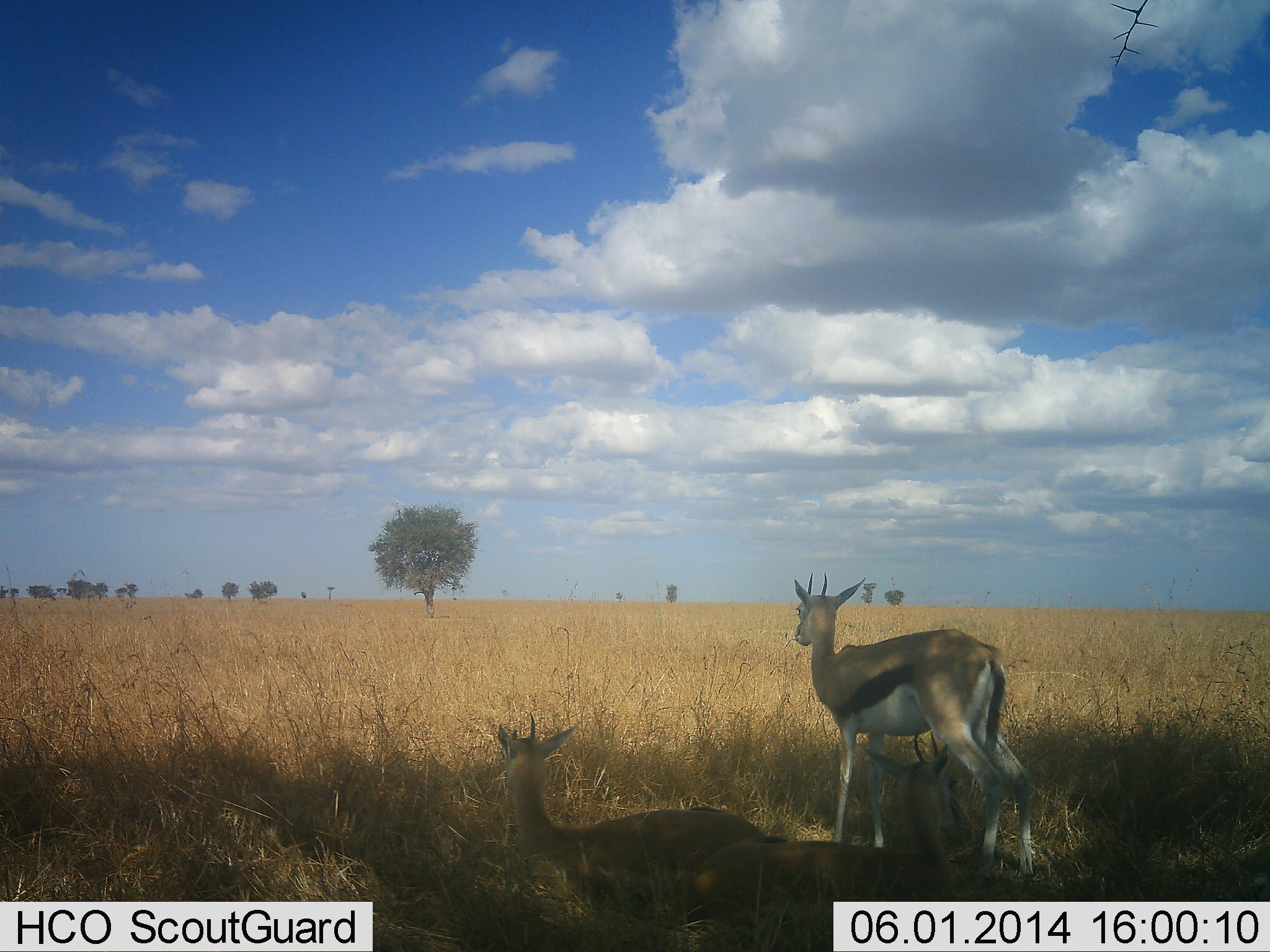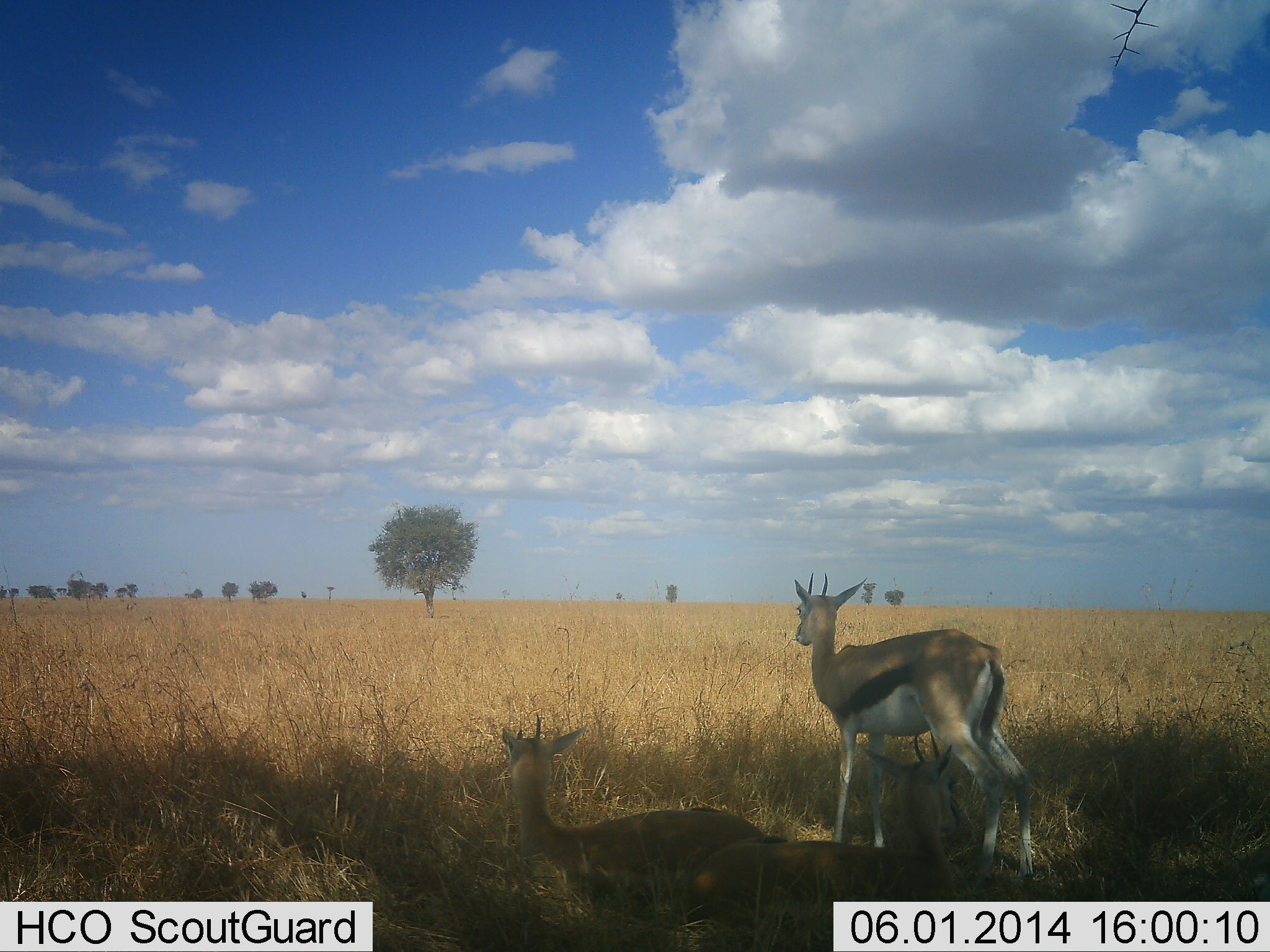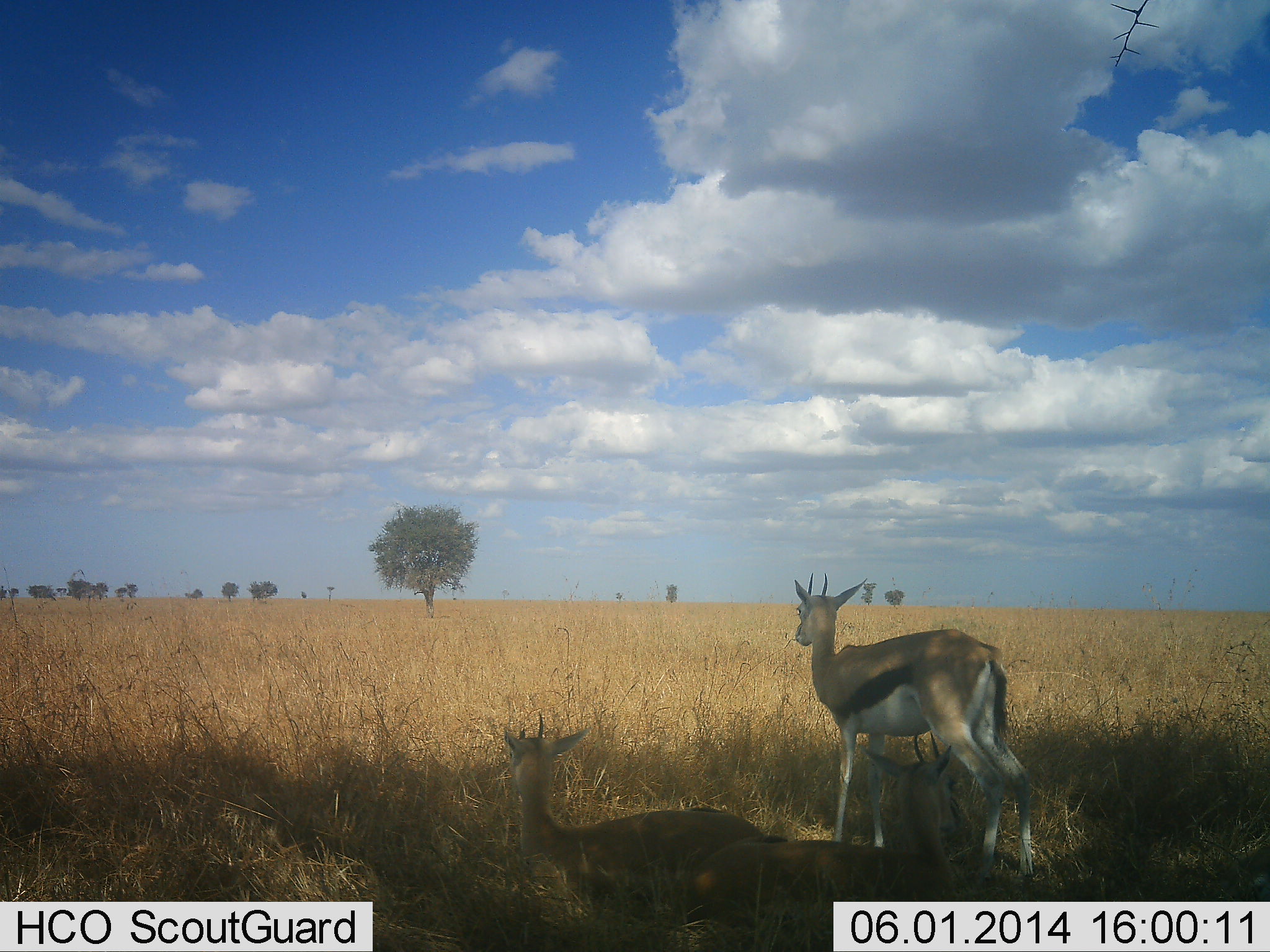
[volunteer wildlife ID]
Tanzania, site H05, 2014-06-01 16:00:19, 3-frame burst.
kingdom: Animalia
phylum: Chordata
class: Mammalia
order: Artiodactyla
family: Bovidae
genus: Eudorcas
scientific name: Eudorcas thomsonii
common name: thomson's gazelle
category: gazellethomsons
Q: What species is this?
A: Gazellethomsons (thomson's gazelle) (Eudorcas thomsonii).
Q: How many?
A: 3.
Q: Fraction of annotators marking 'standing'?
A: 90%.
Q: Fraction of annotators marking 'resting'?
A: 80%.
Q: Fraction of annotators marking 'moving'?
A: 0%.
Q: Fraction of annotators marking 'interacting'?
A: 0%.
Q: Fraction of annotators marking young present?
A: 10%.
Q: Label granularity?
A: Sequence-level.